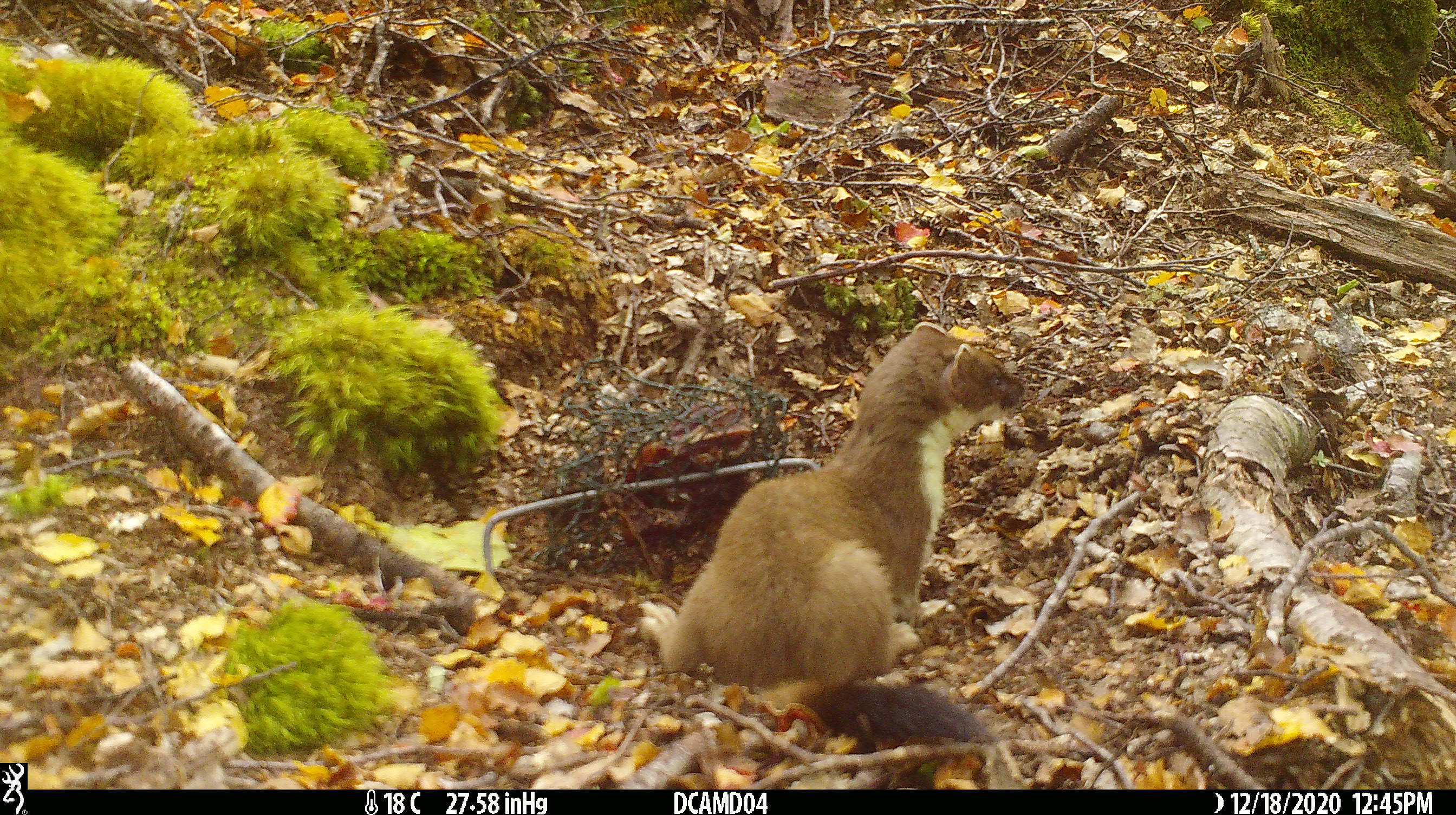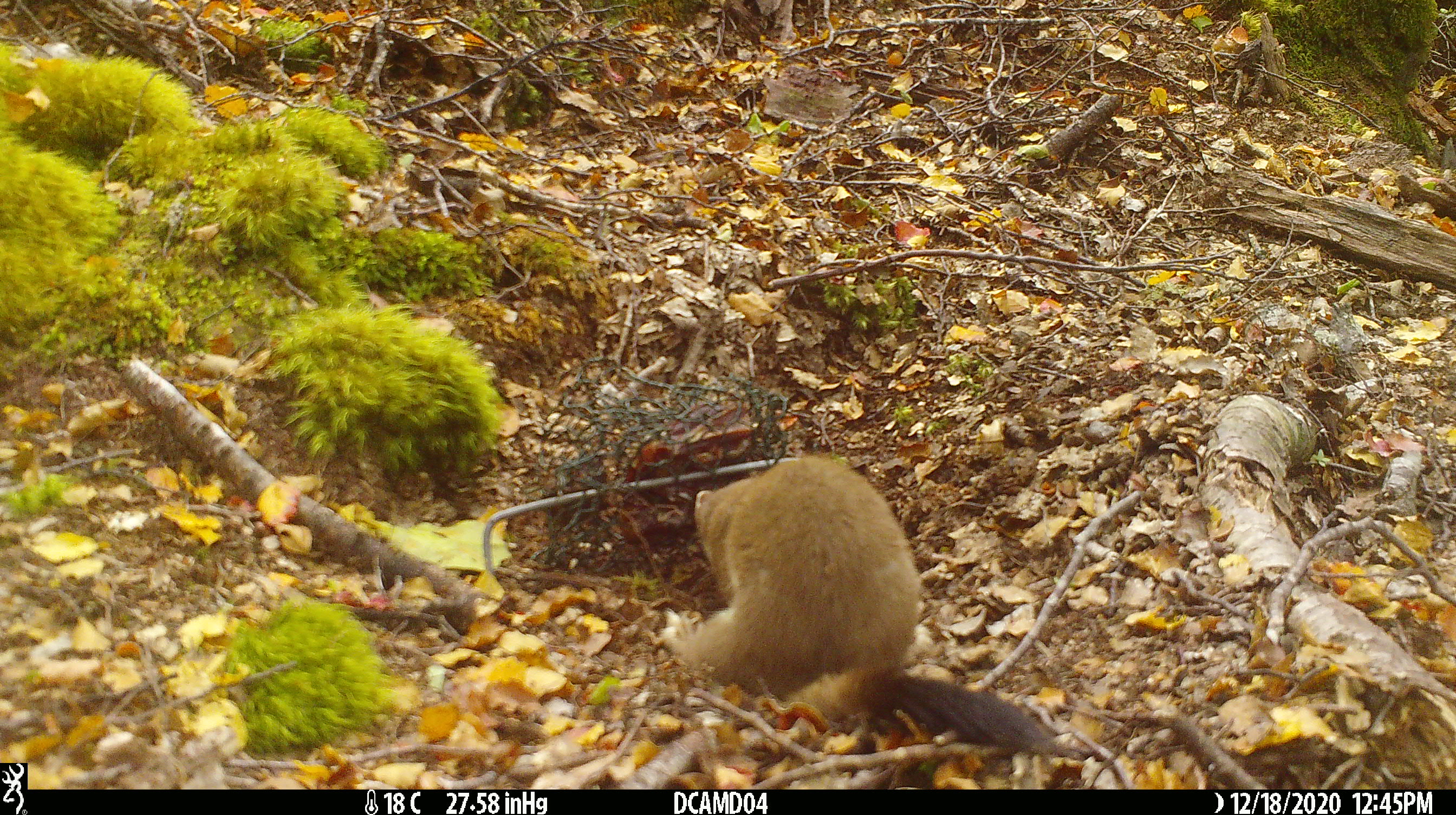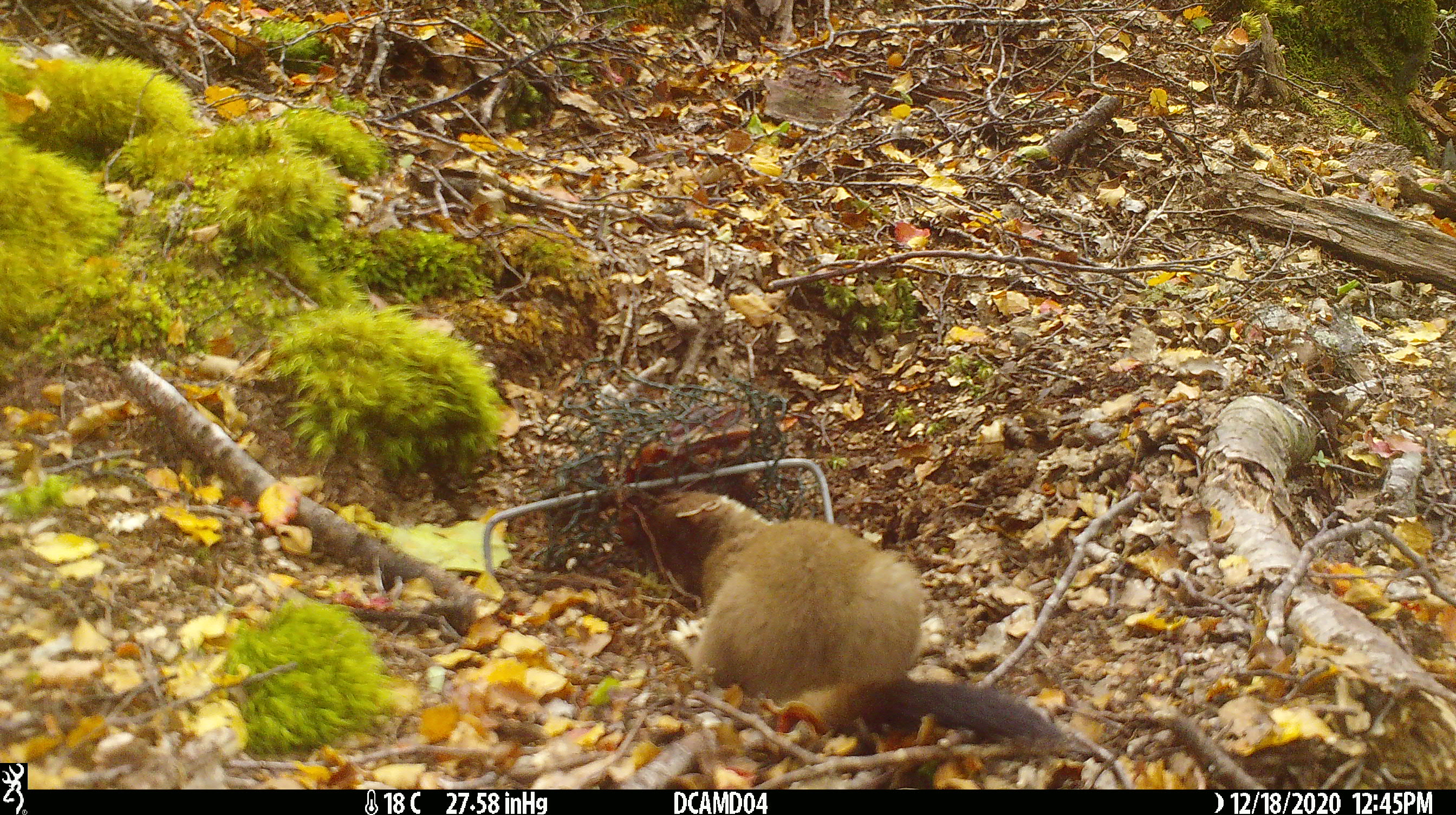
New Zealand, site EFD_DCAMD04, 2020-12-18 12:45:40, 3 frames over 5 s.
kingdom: Animalia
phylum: Chordata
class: Mammalia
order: Carnivora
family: Mustelidae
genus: Mustela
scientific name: Mustela erminea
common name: stoat